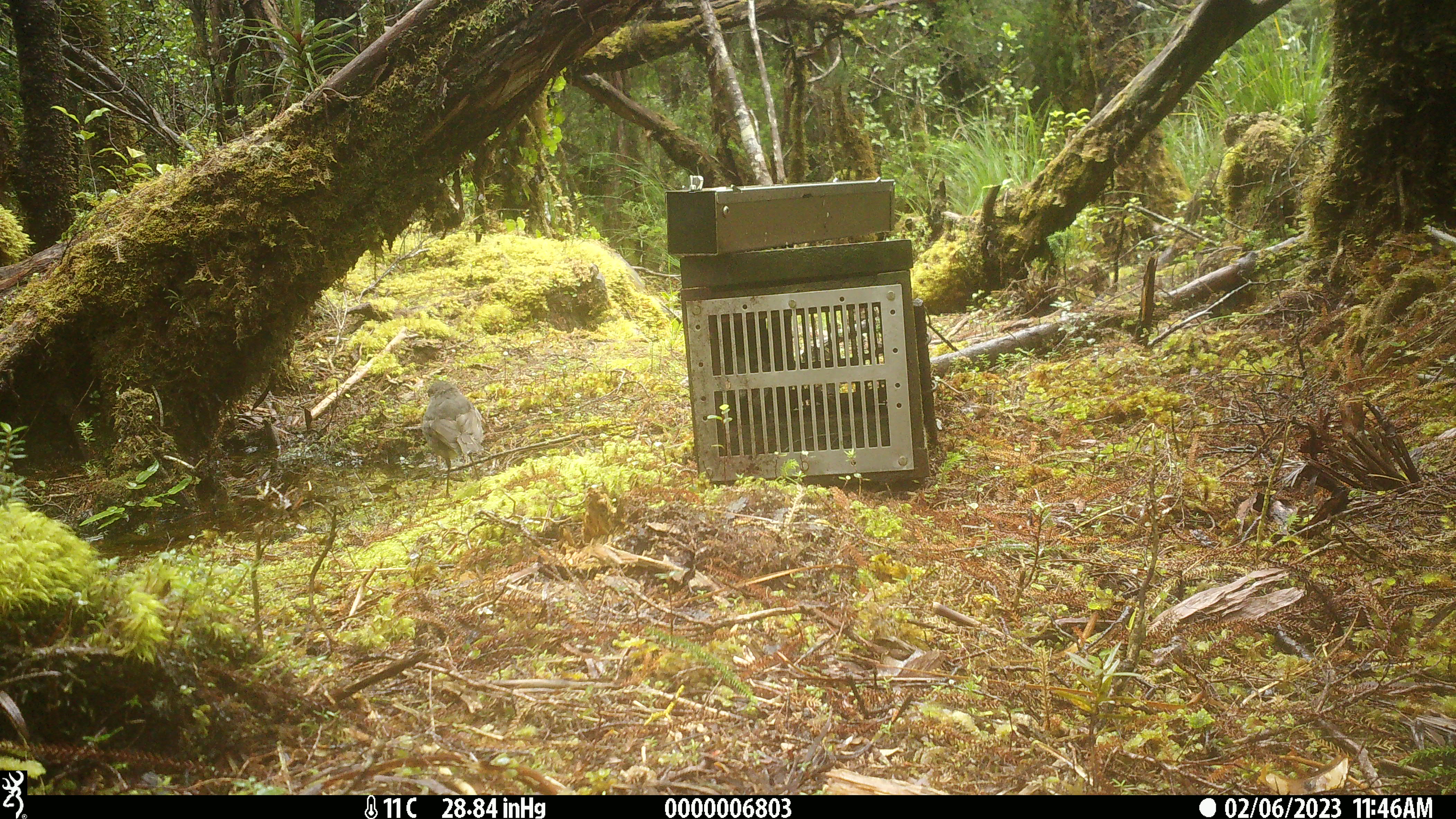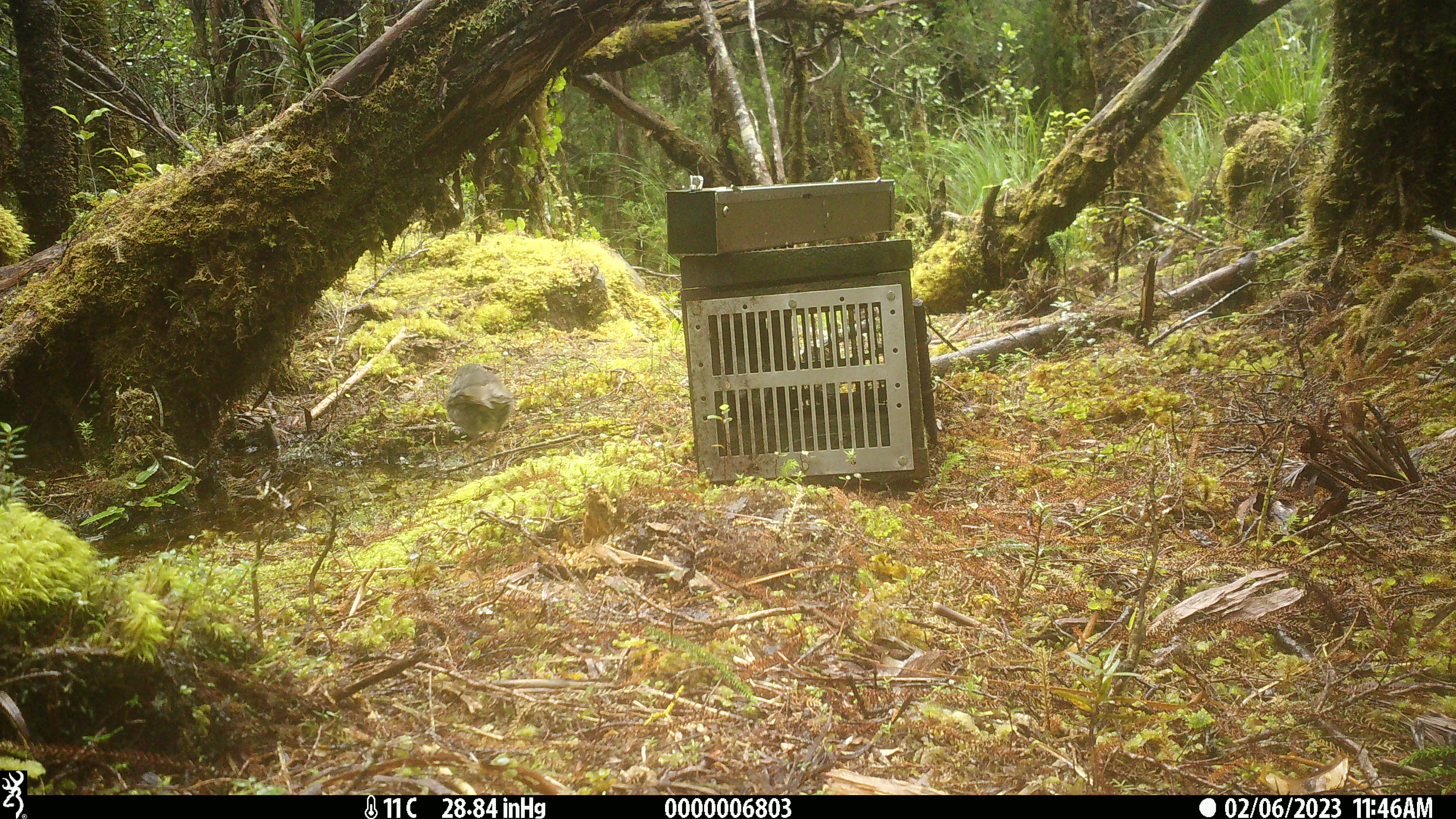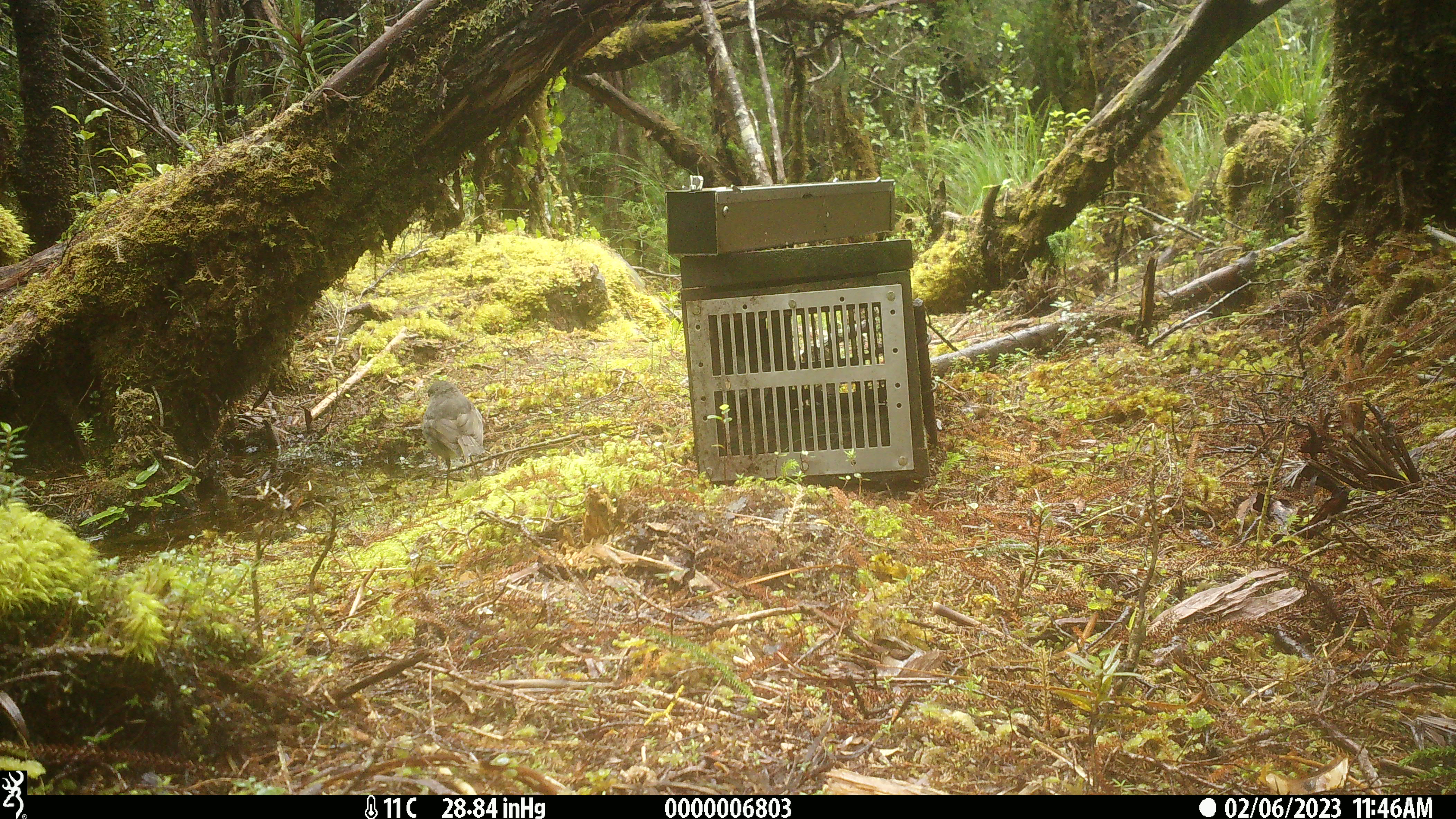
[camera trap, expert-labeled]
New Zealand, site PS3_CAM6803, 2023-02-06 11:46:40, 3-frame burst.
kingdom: Animalia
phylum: Chordata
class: Aves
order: Passeriformes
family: Petroicidae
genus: Petroica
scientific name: Petroica australis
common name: new zealand robin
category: robin